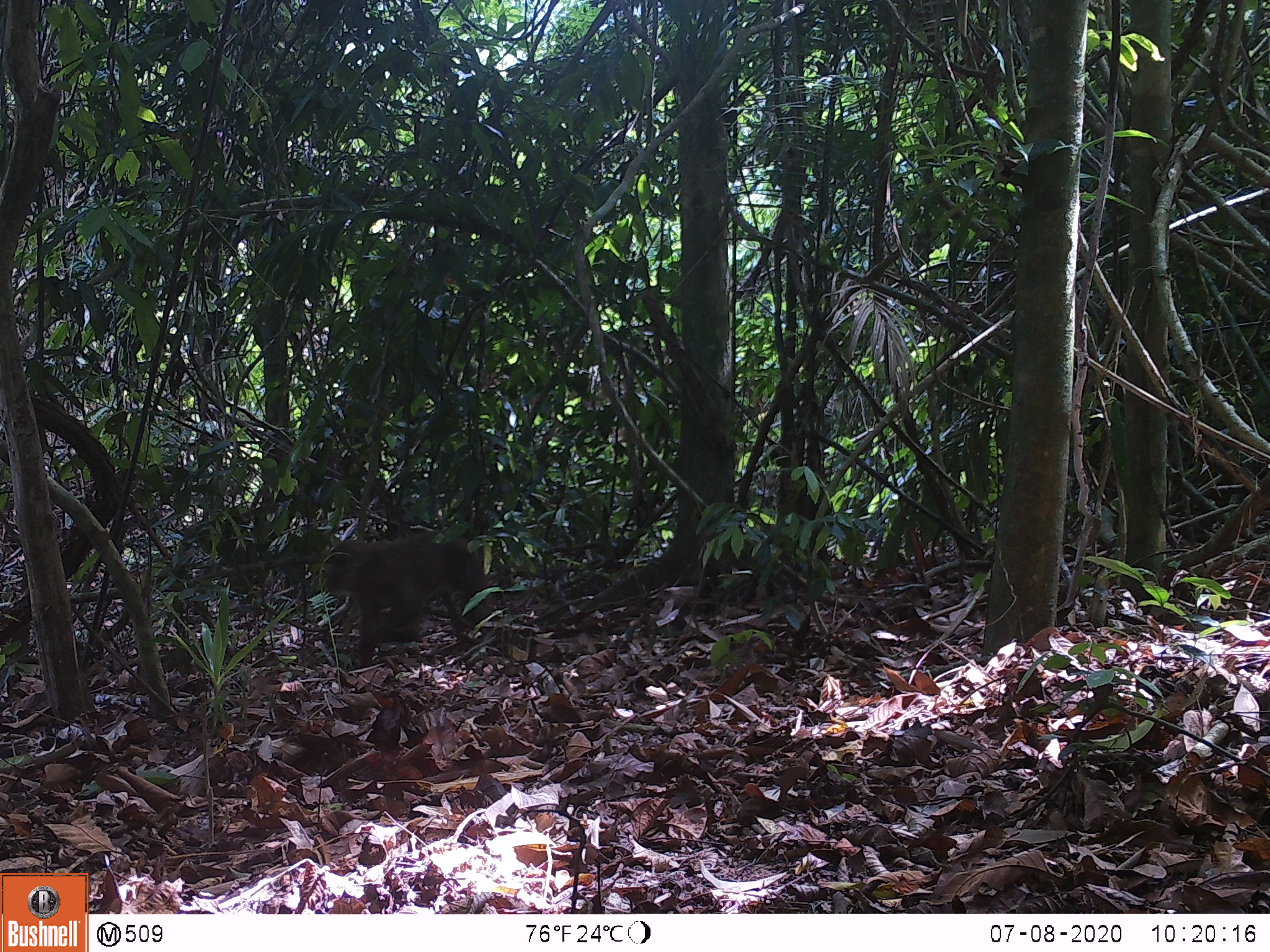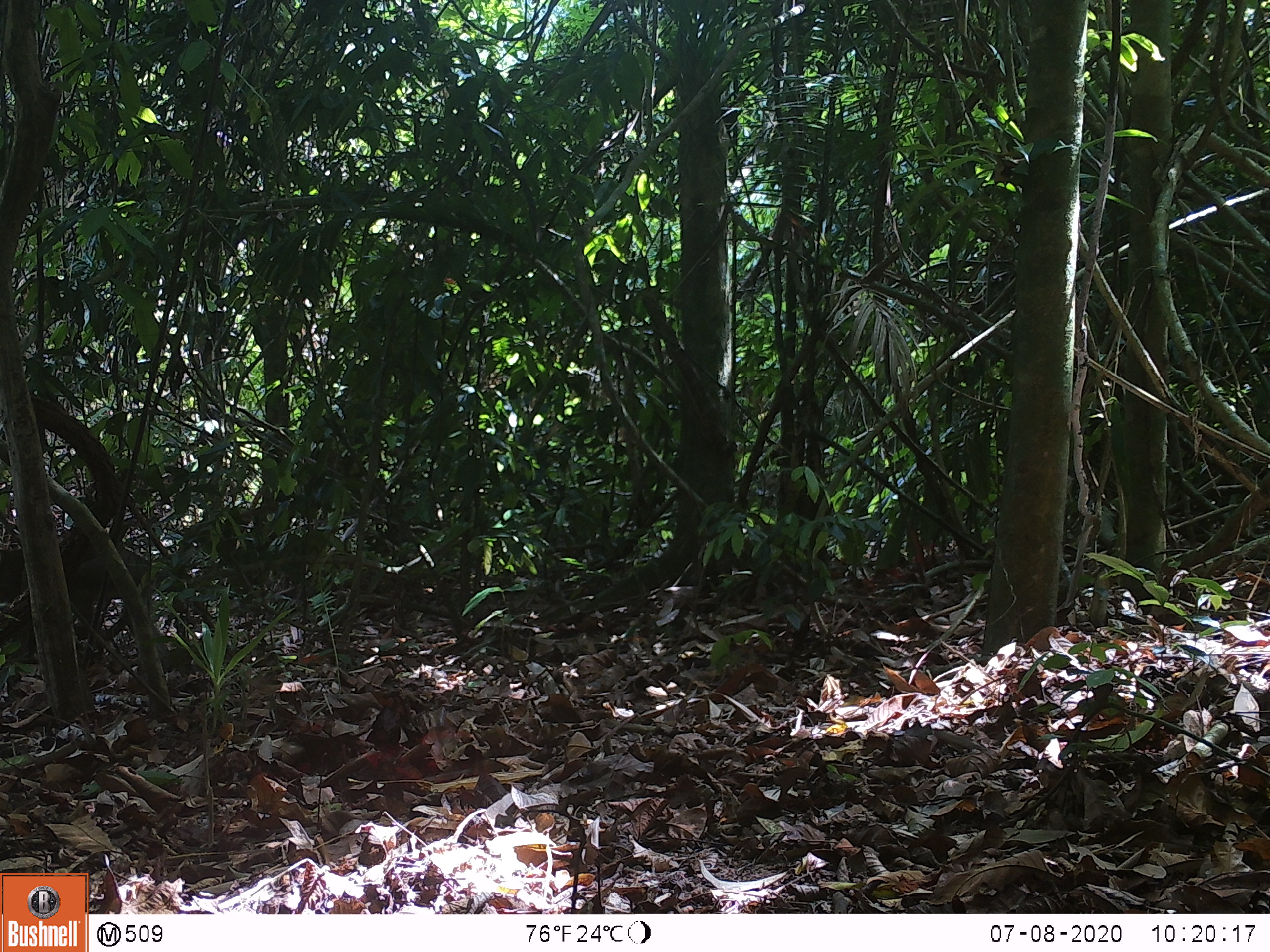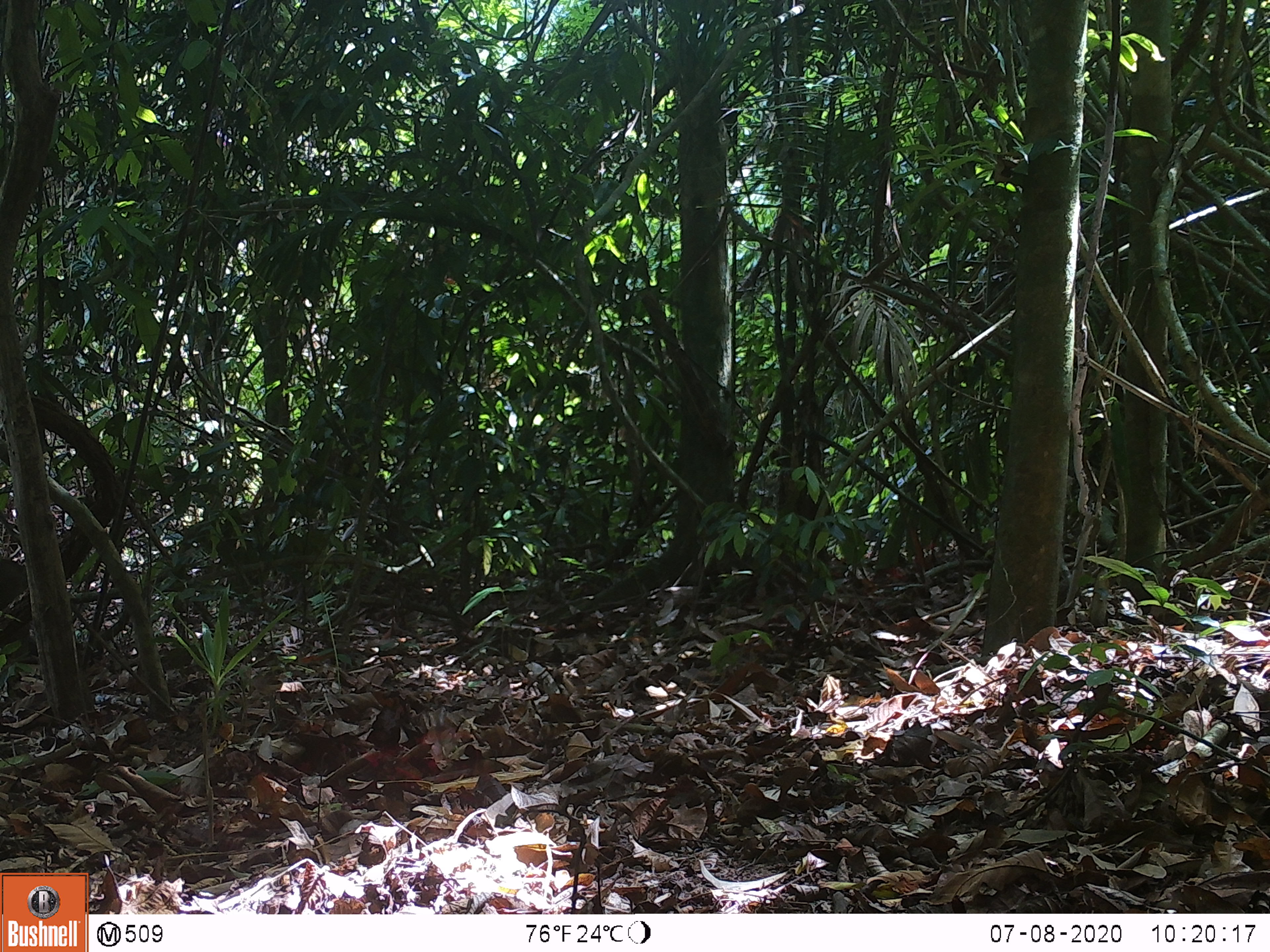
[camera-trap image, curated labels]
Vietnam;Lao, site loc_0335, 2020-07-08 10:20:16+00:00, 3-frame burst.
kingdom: Animalia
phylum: Chordata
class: Mammalia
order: Primates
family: Cercopithecidae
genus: Macaca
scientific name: Macaca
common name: macaques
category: assam or rhesus macaque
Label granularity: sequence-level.